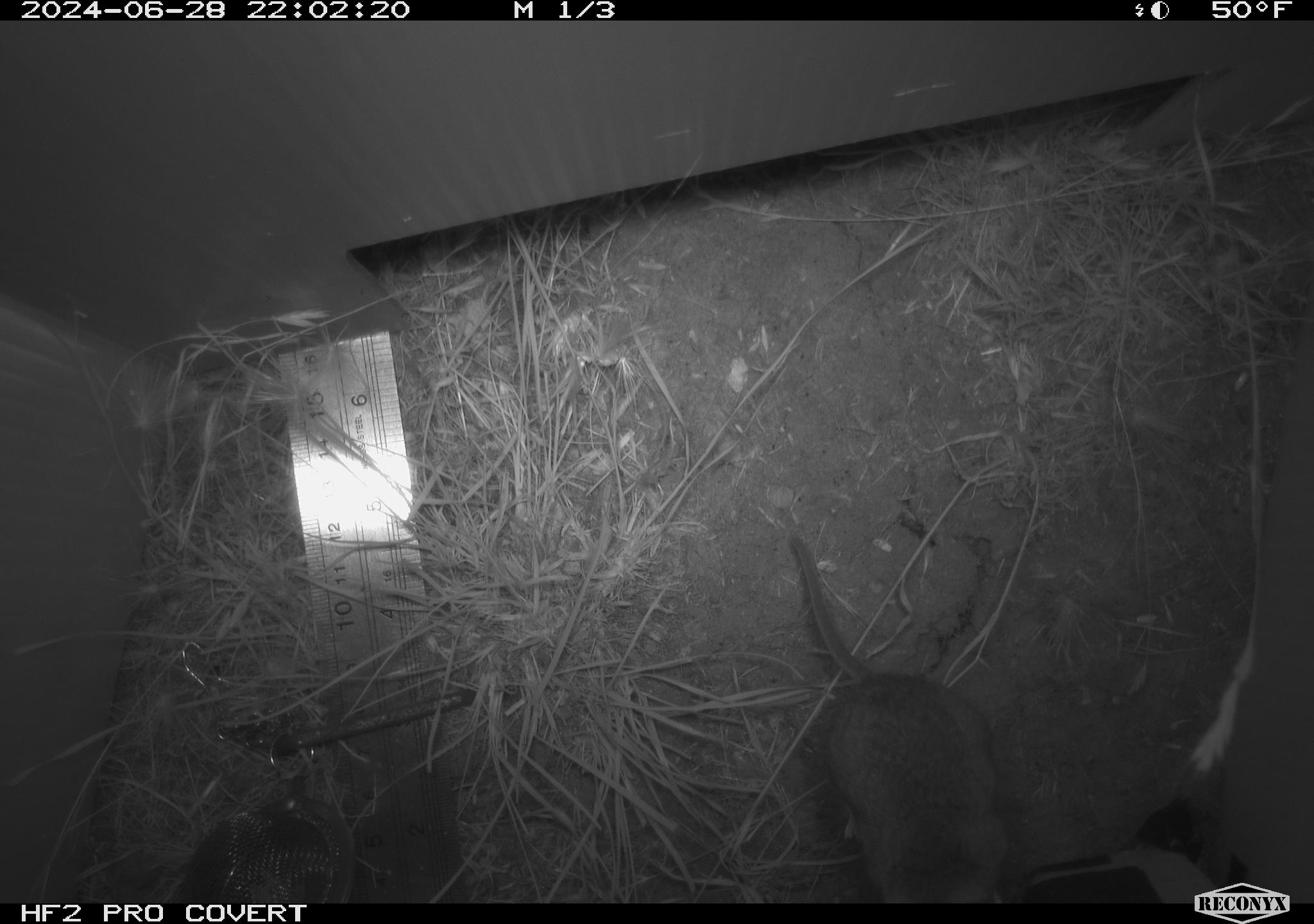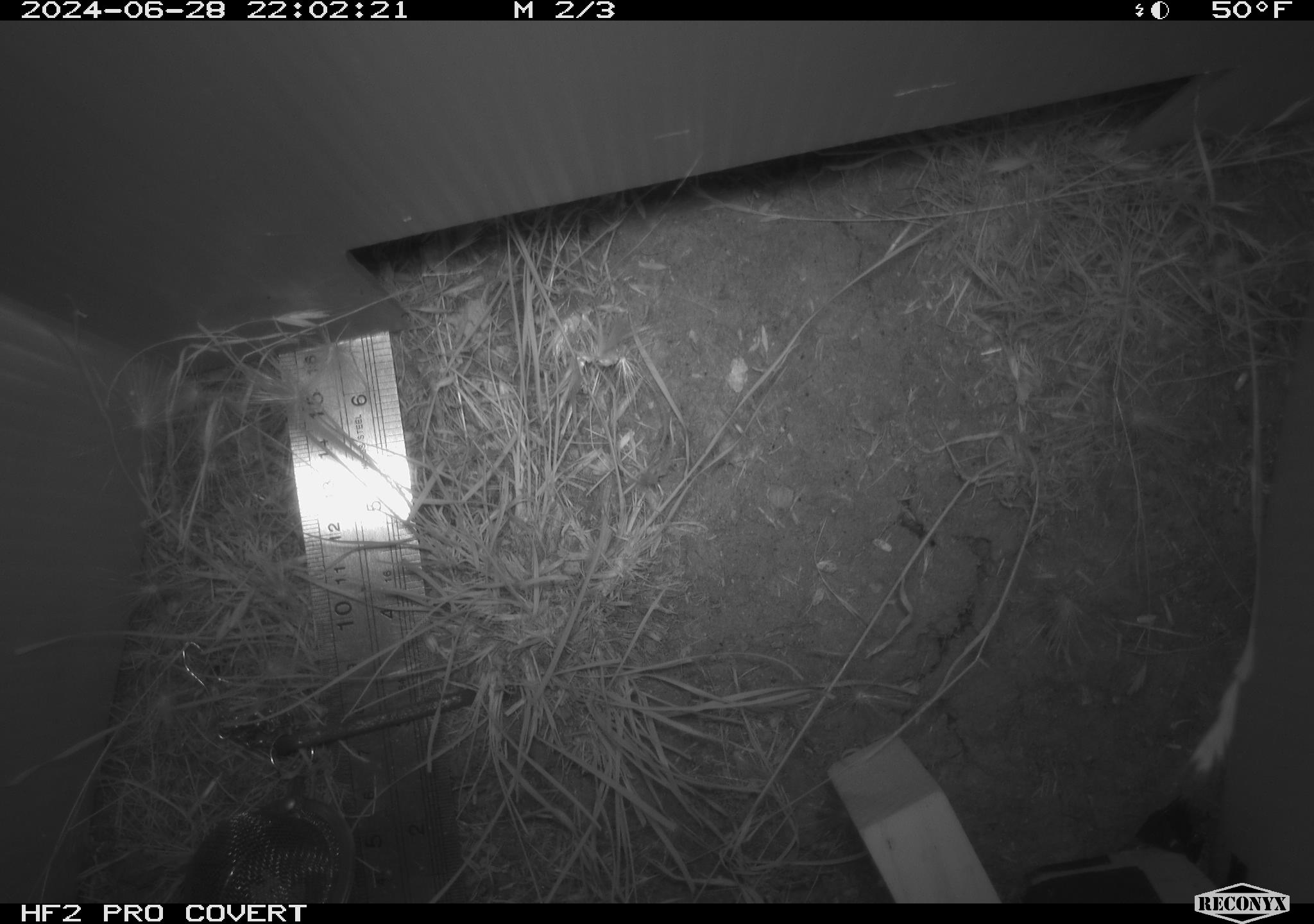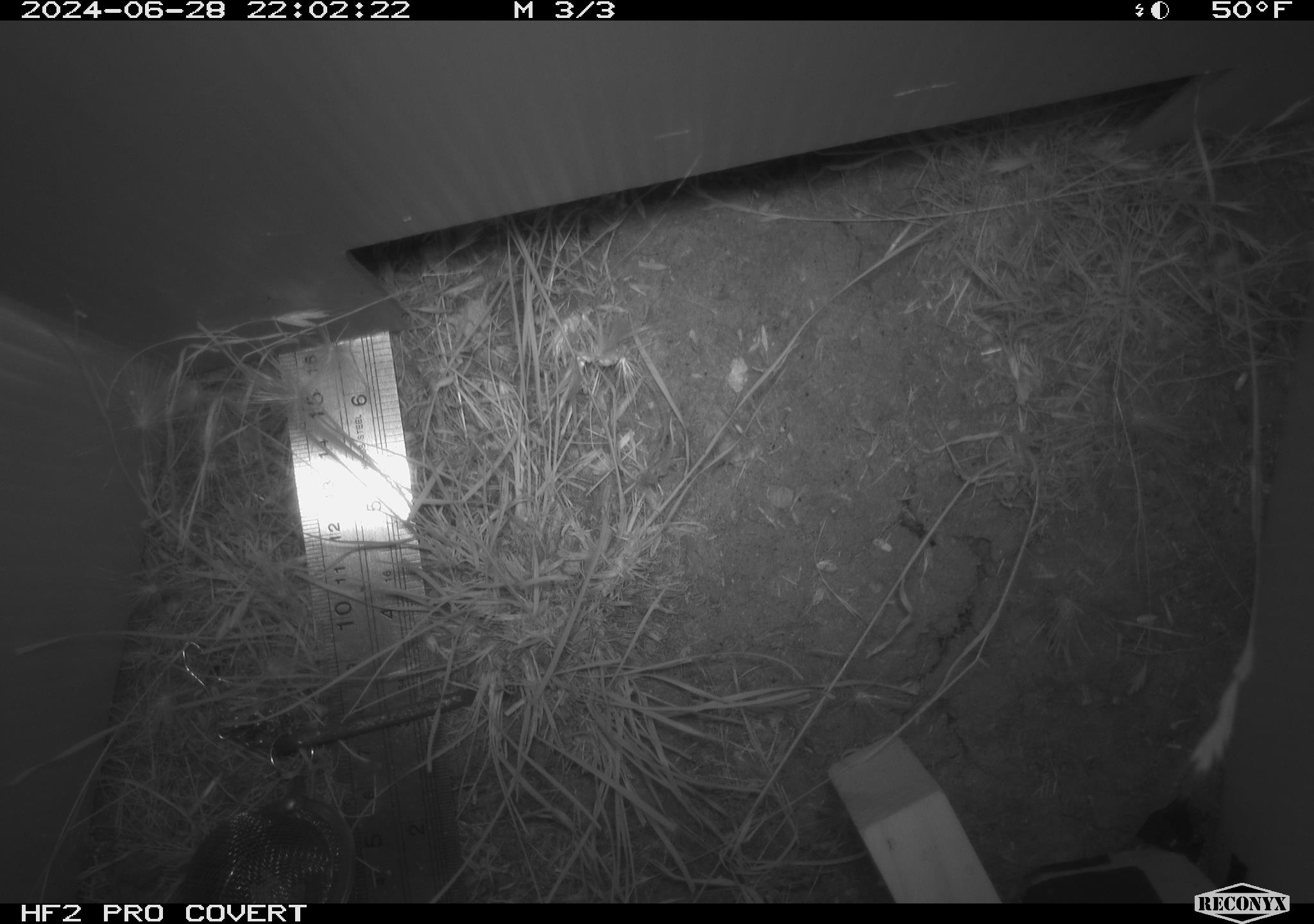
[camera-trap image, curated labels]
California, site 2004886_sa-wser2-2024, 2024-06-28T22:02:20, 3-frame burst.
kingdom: Animalia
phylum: Chordata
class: Mammalia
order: Rodentia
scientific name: Rodentia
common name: mouse species